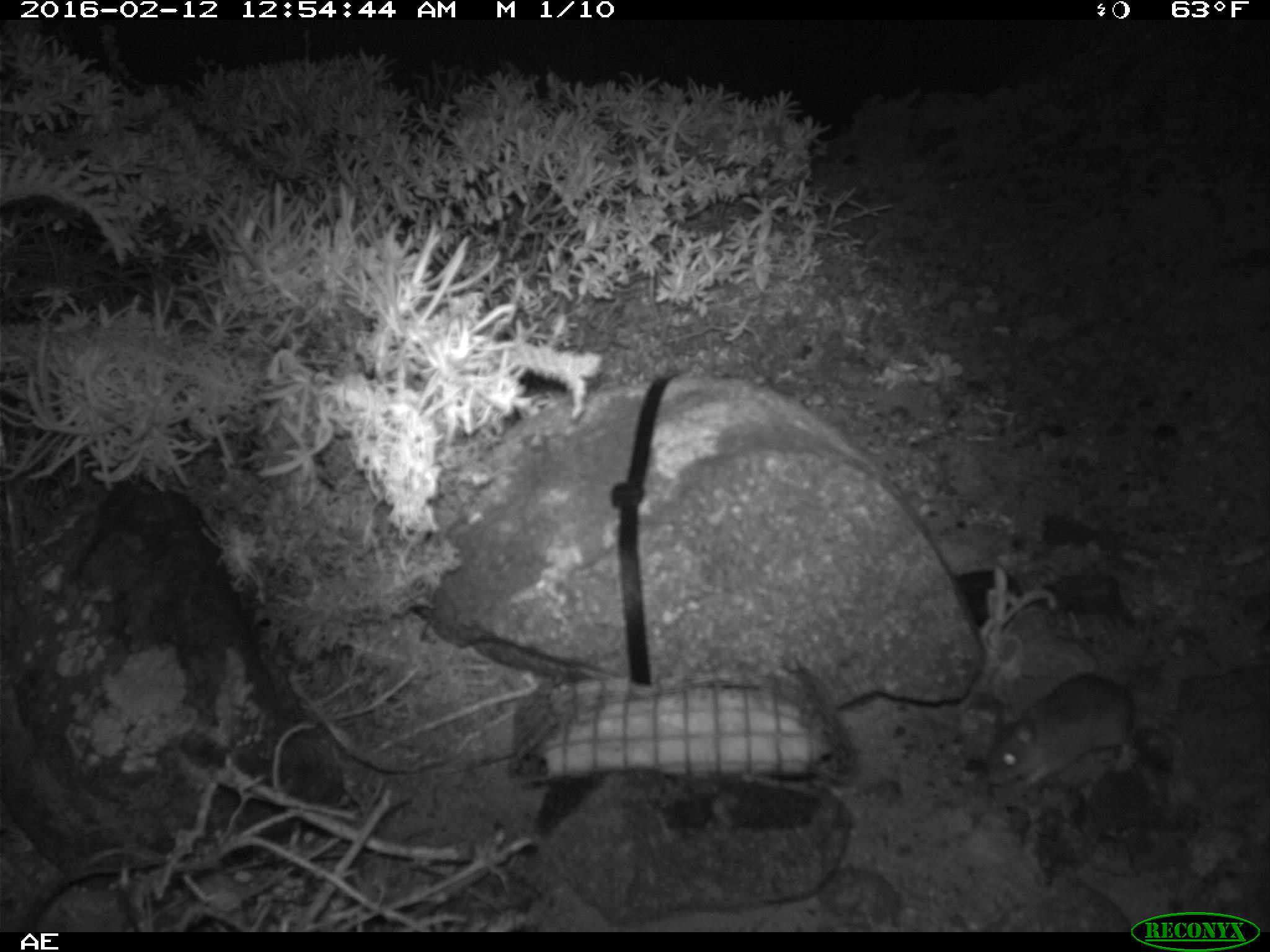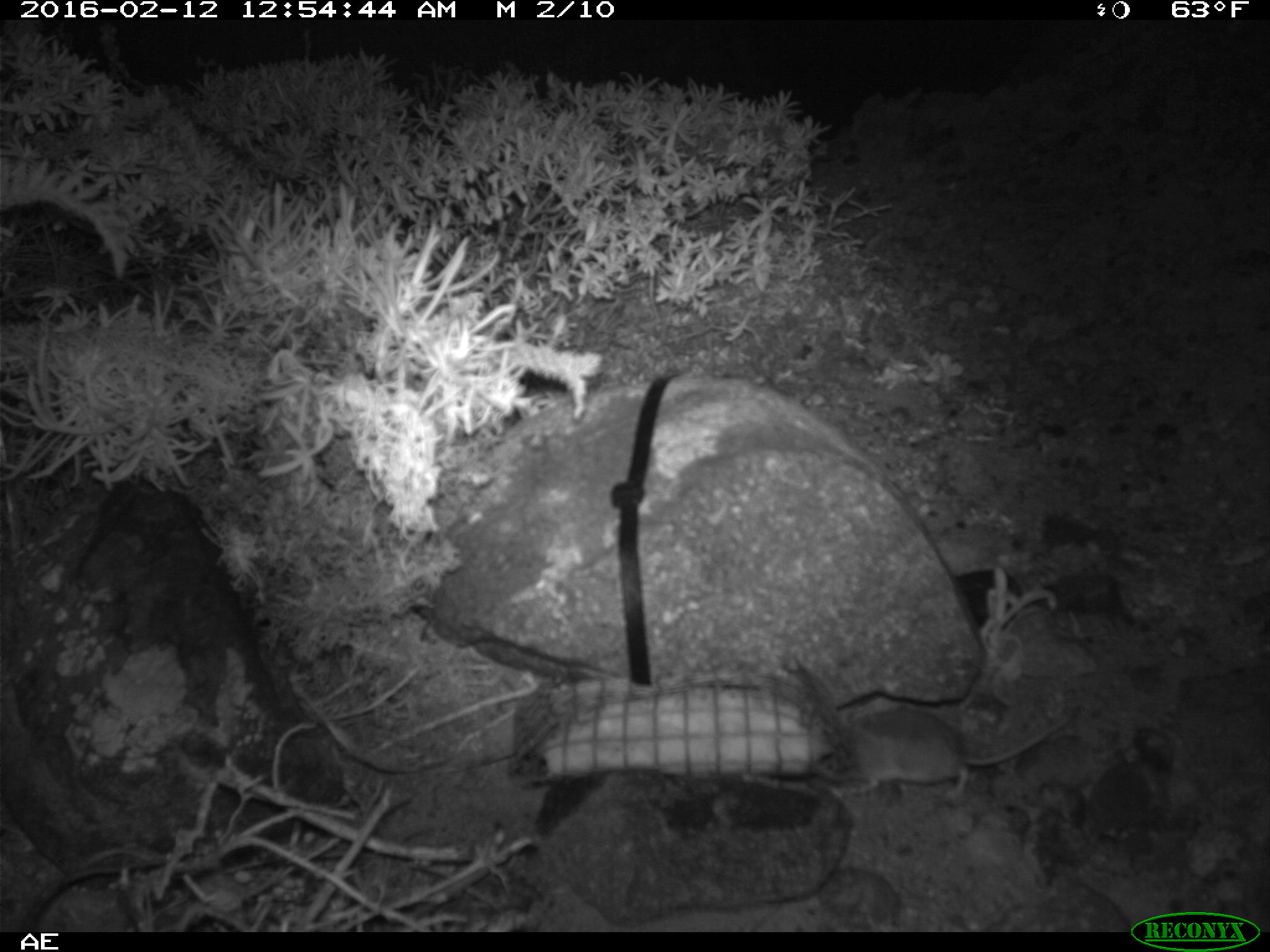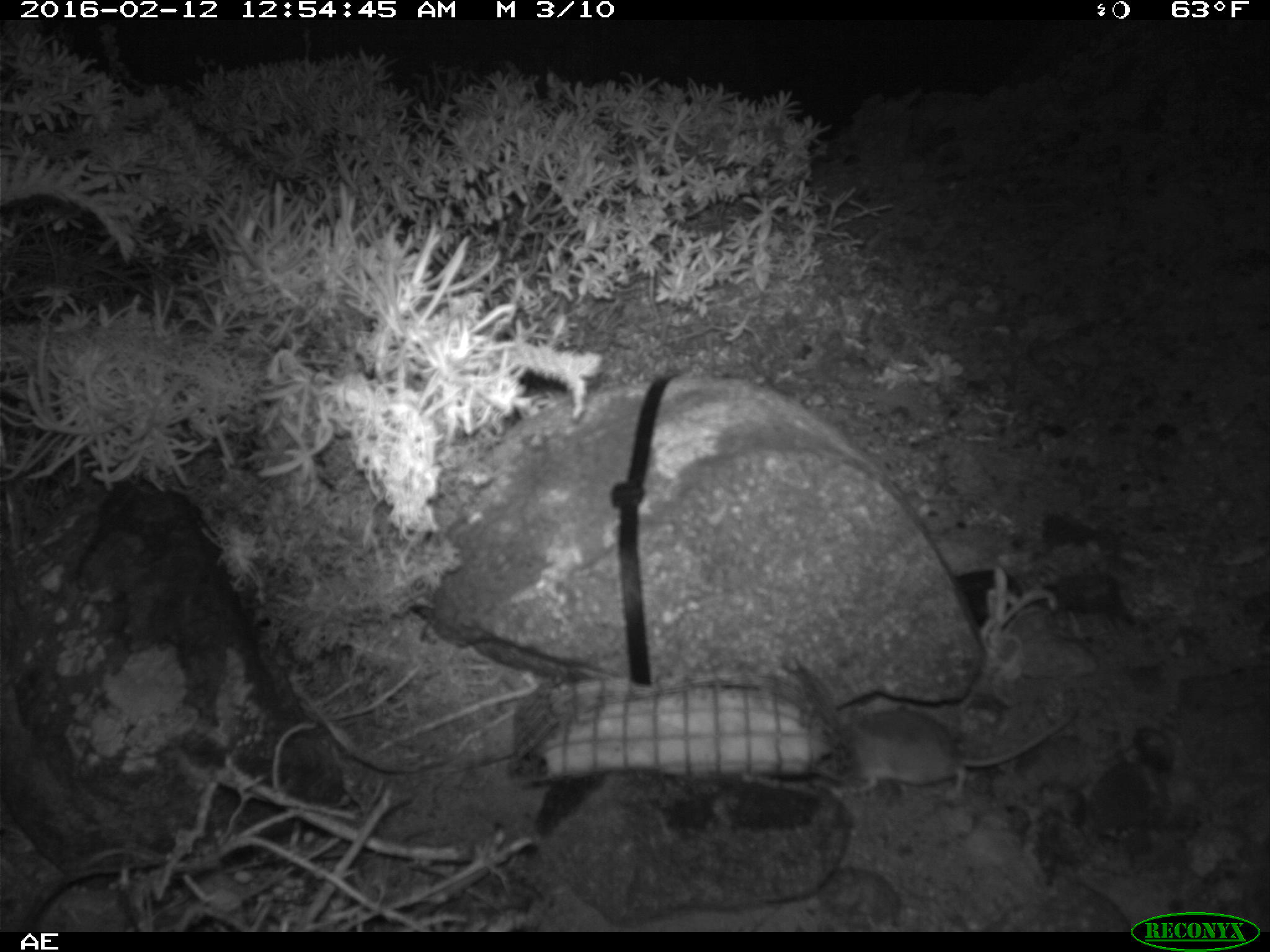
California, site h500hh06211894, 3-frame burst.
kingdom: Animalia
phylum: Chordata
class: Mammalia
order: Rodentia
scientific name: Rodentia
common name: rodent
Rodent (Rodentia).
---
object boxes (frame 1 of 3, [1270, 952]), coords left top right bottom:
rodent: 984 611 1153 788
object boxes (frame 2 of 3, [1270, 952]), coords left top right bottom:
rodent: 843 706 1078 793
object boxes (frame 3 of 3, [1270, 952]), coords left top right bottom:
rodent: 832 700 1079 802